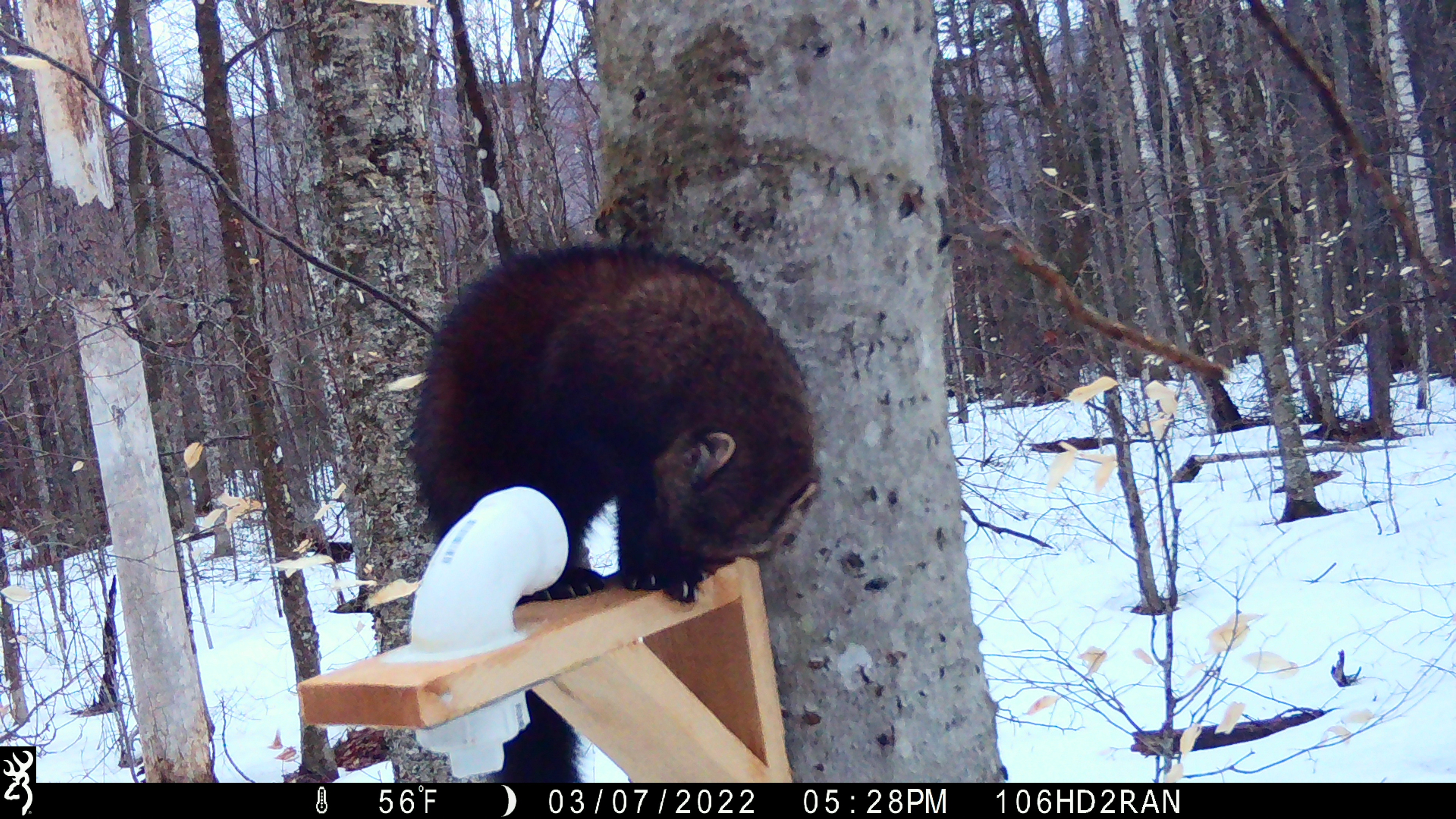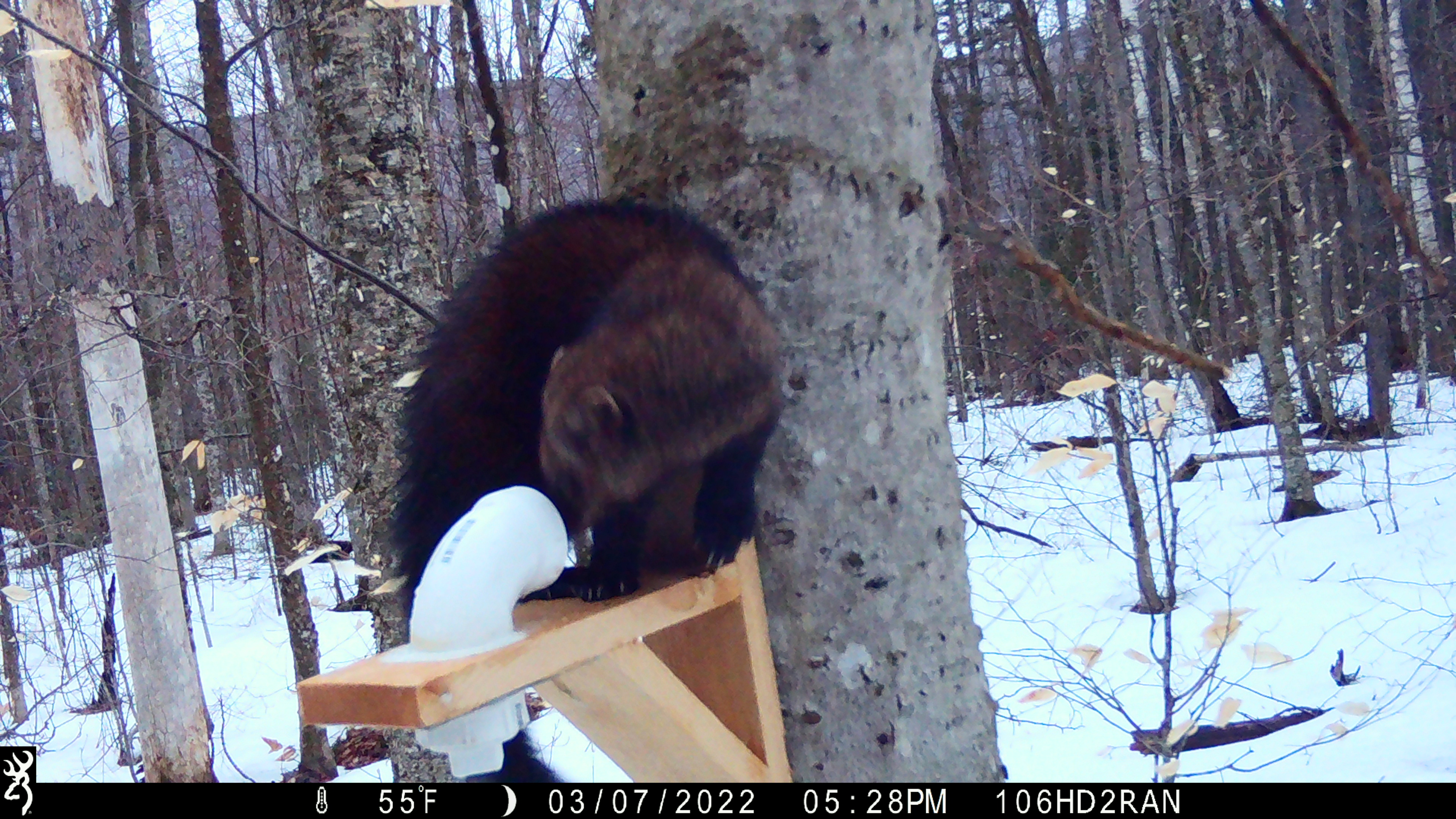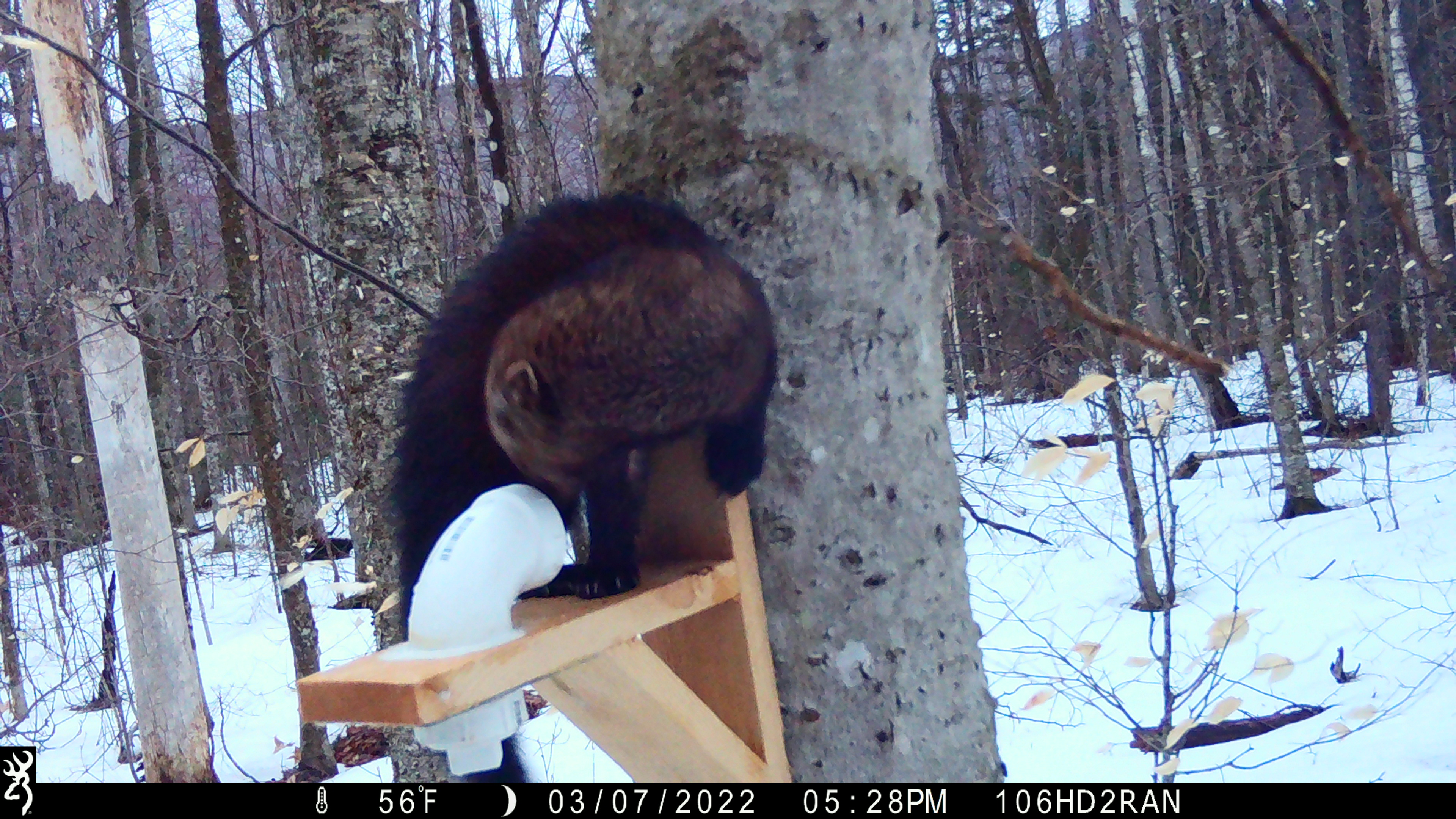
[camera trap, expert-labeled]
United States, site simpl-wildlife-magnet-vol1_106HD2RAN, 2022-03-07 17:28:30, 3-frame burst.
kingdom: Animalia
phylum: Chordata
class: Mammalia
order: Carnivora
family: Mustelidae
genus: Pekania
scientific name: Pekania pennanti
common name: fisher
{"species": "fisher (Pekania pennanti)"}